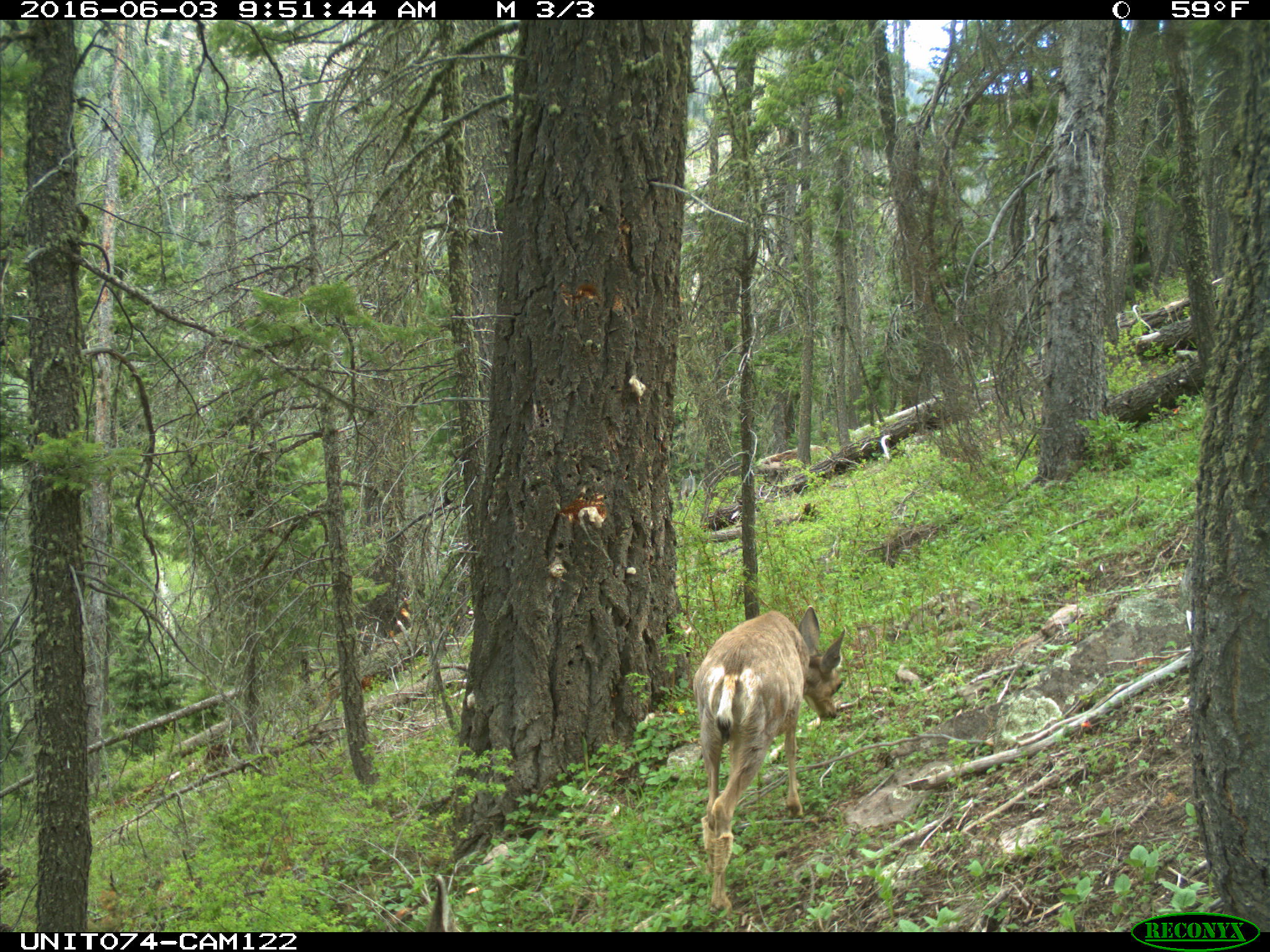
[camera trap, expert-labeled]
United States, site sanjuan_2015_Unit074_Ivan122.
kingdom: Animalia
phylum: Chordata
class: Mammalia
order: Artiodactyla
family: Cervidae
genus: Odocoileus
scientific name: Odocoileus hemionus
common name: mule deer